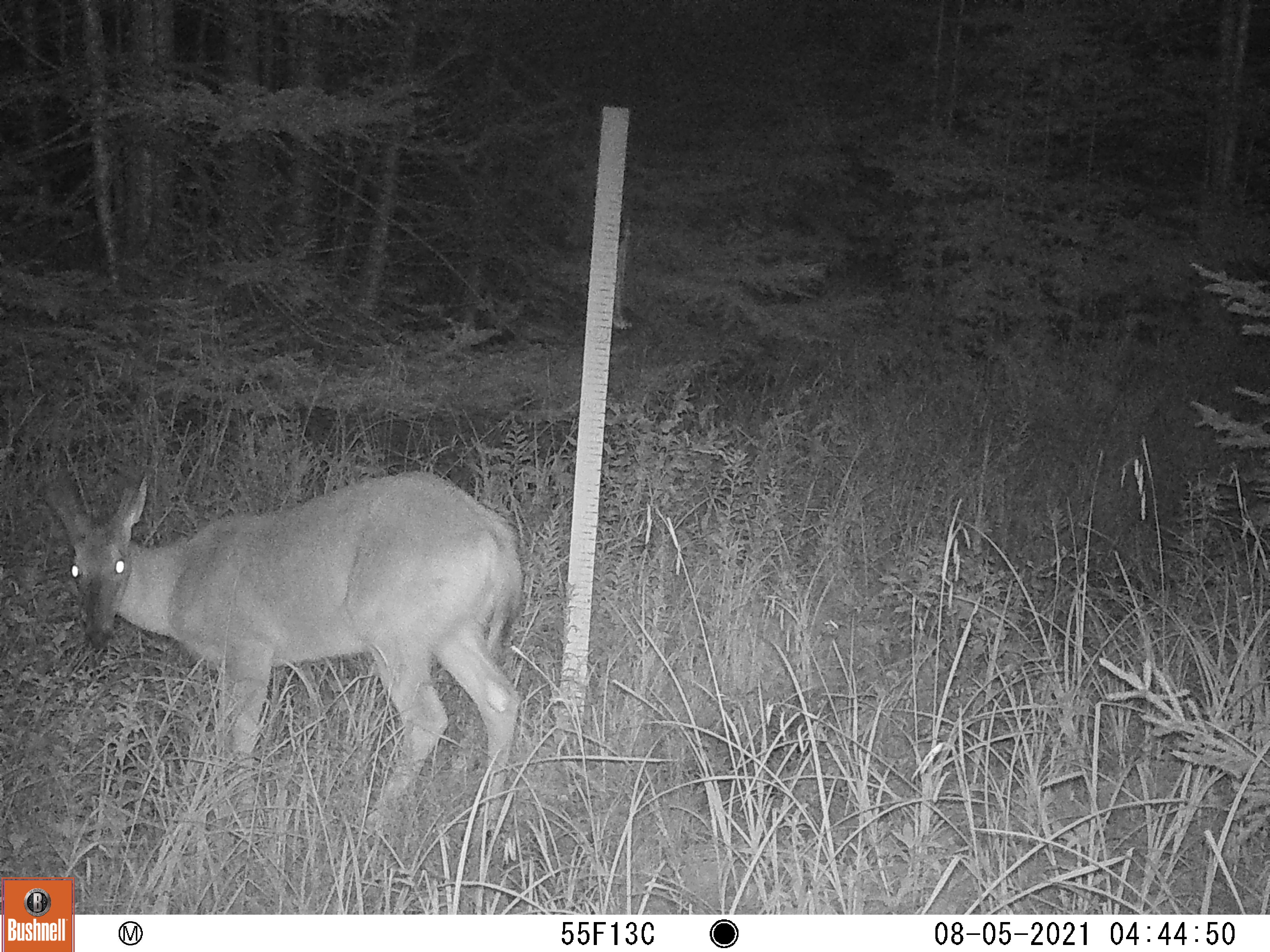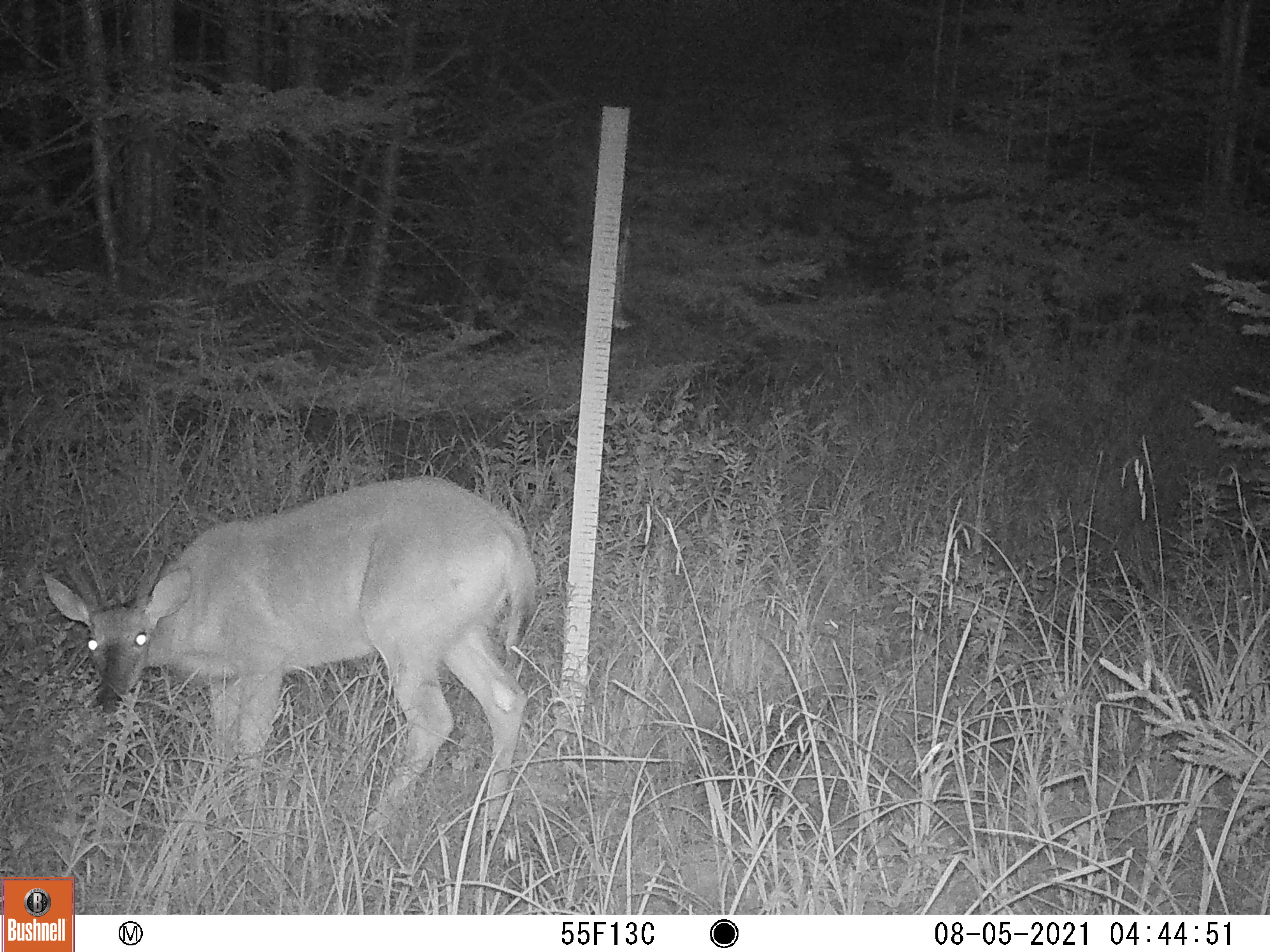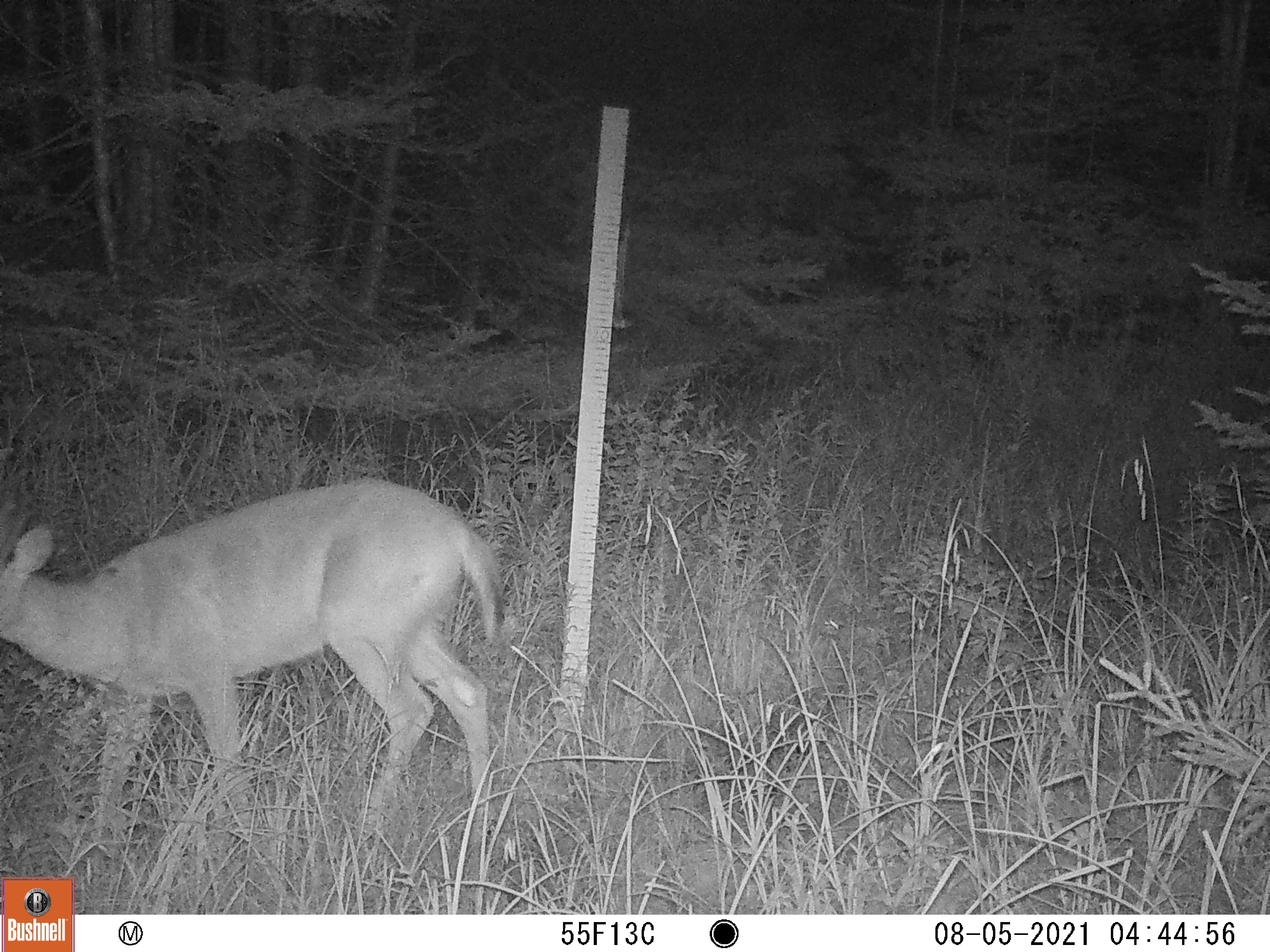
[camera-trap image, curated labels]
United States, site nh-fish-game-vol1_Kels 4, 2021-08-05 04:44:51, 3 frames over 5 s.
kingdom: Animalia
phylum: Chordata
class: Mammalia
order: Artiodactyla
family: Cervidae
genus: Odocoileus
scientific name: Odocoileus virginianus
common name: white-tailed deer